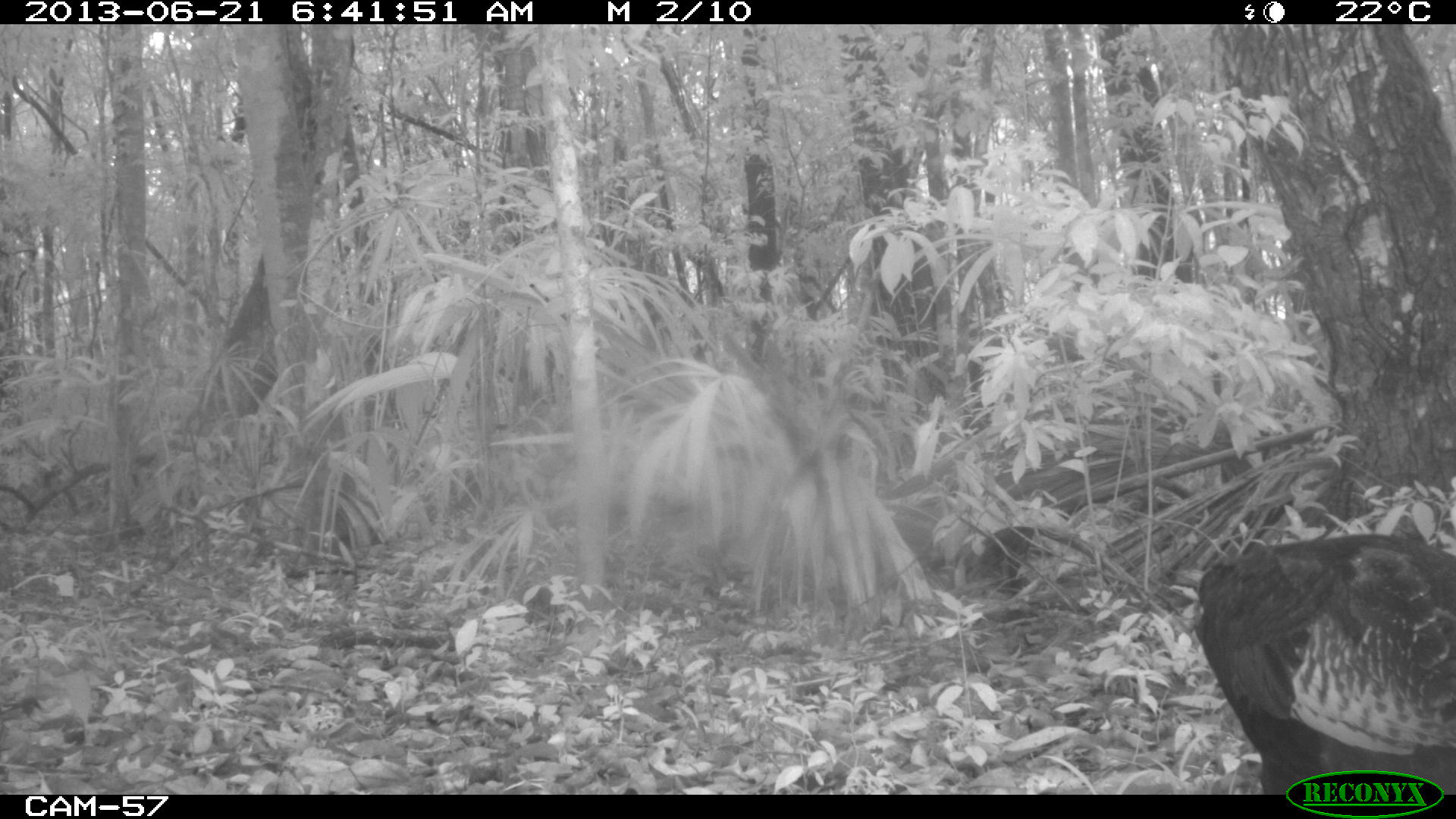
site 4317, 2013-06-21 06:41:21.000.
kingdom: Animalia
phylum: Chordata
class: Aves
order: Galliformes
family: Phasianidae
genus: Meleagris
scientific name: Meleagris ocellata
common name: ocellated turkey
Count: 1.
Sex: female.